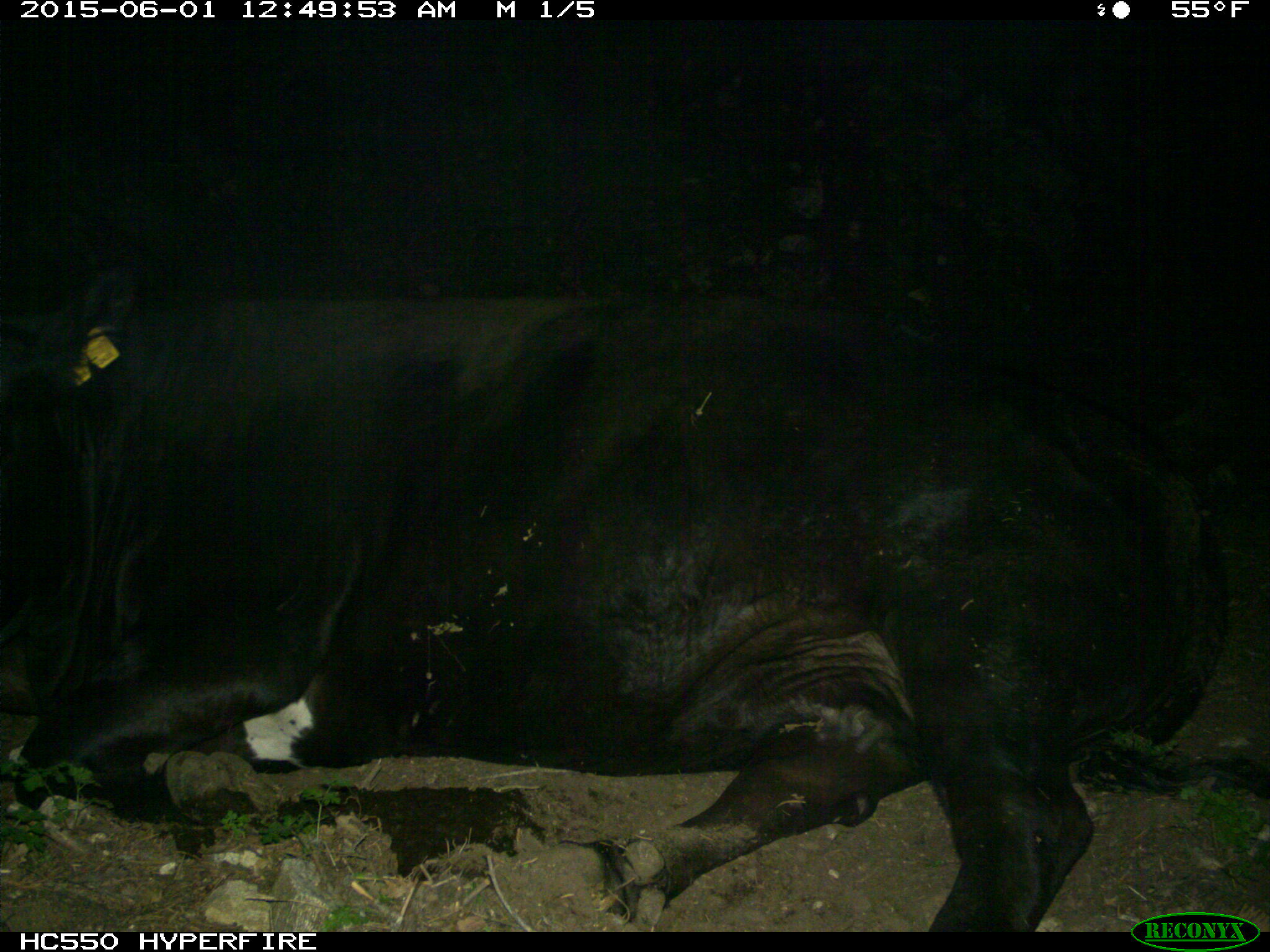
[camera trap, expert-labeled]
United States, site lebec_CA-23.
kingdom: Animalia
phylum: Chordata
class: Mammalia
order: Artiodactyla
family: Bovidae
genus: Bos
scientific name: Bos taurus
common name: domestic cow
Bos taurus (domestic cow).